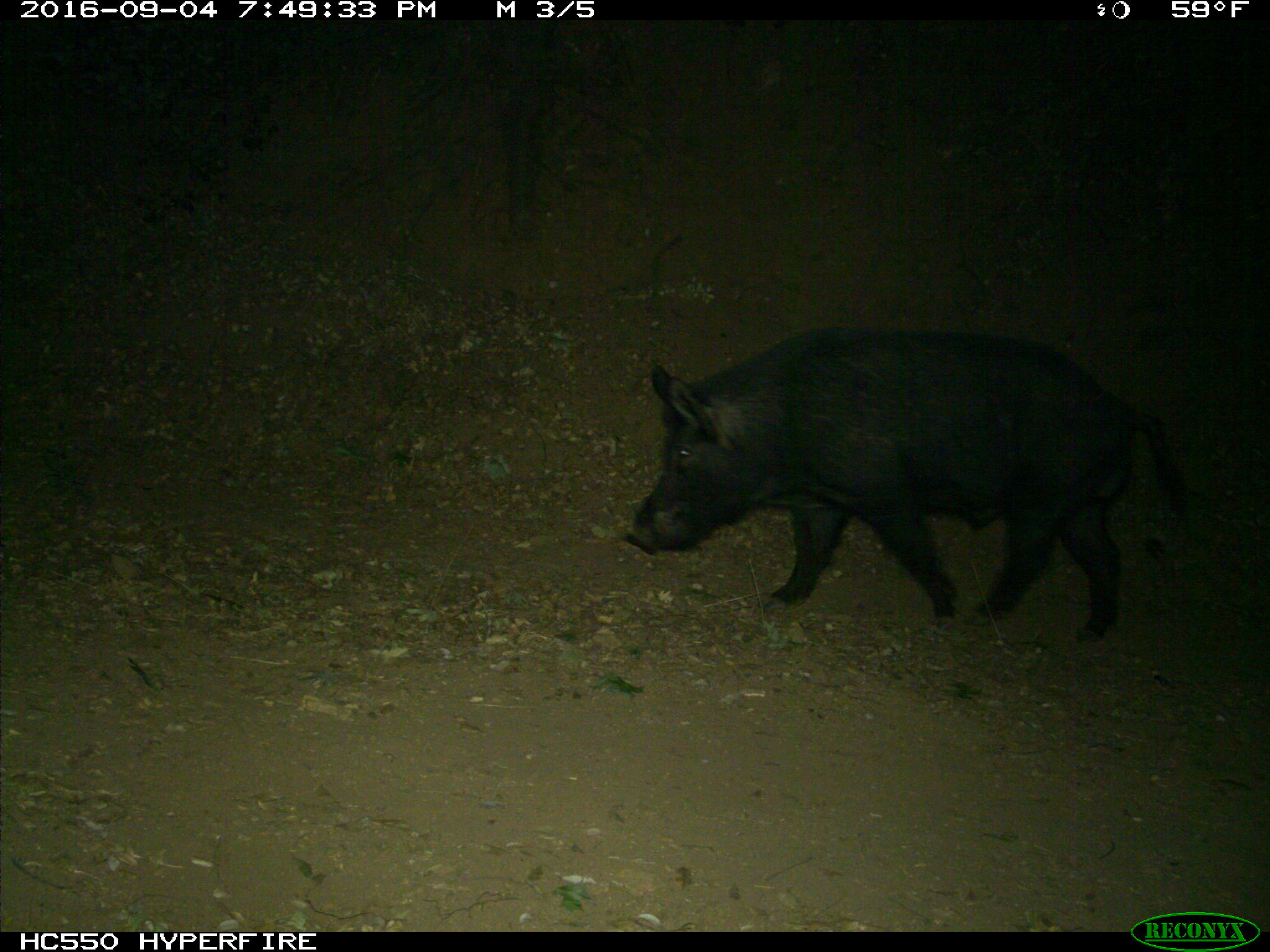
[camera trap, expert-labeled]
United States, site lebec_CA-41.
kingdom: Animalia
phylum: Chordata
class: Mammalia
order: Artiodactyla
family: Suidae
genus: Sus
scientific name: Sus scrofa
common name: wild boar